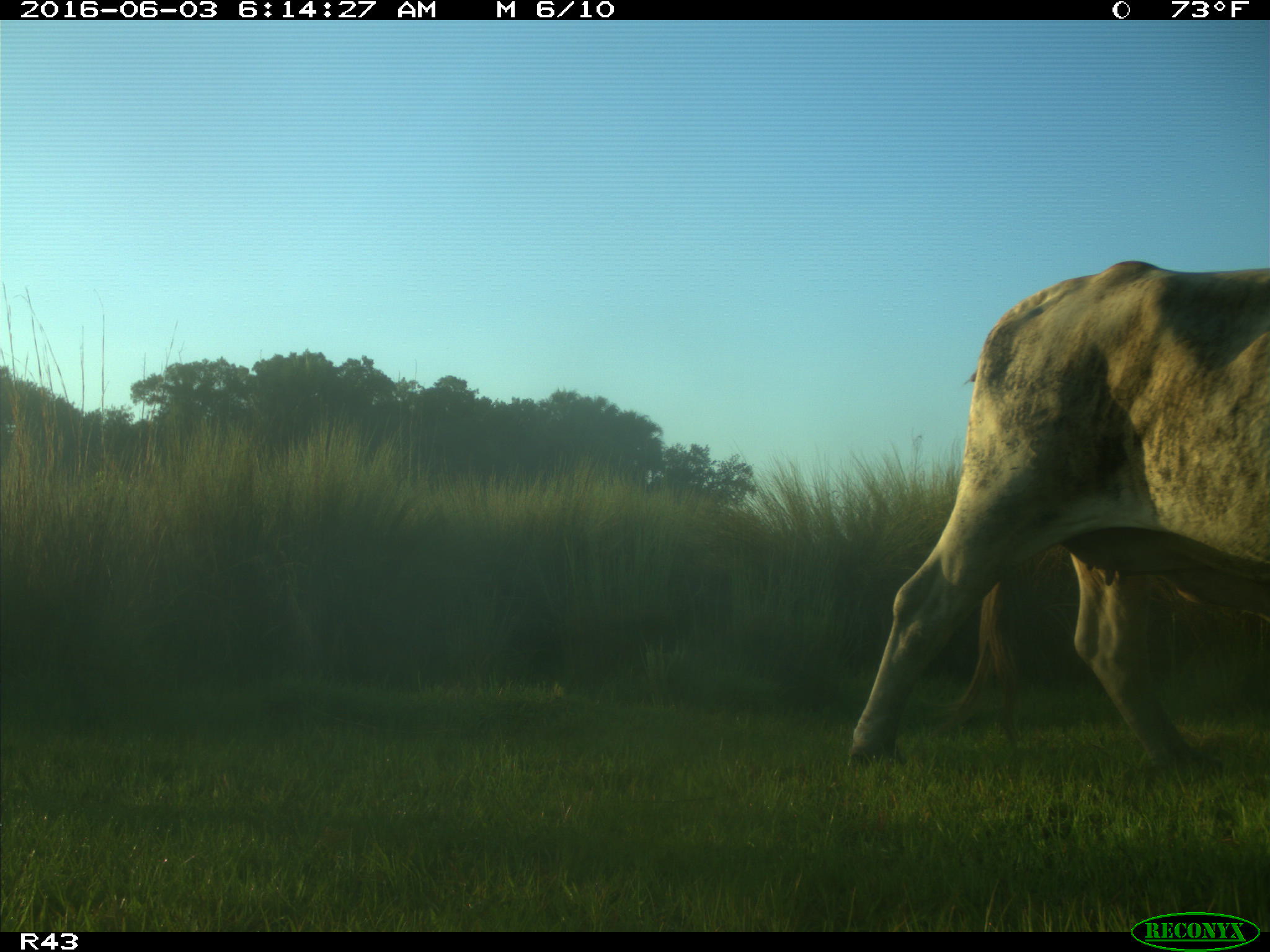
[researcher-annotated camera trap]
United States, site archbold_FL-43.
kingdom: Animalia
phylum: Chordata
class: Mammalia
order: Artiodactyla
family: Bovidae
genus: Bos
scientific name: Bos taurus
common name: domestic cow